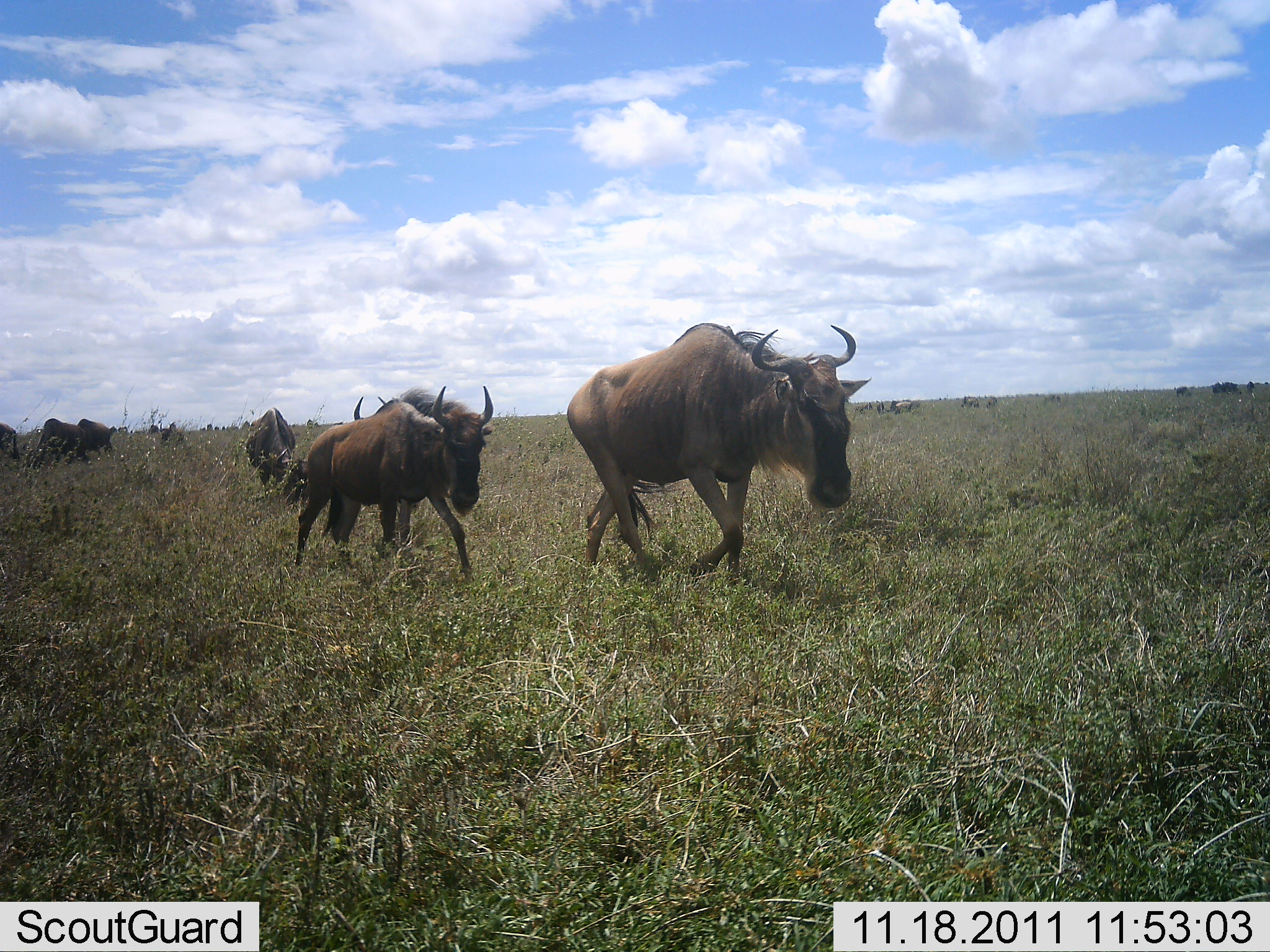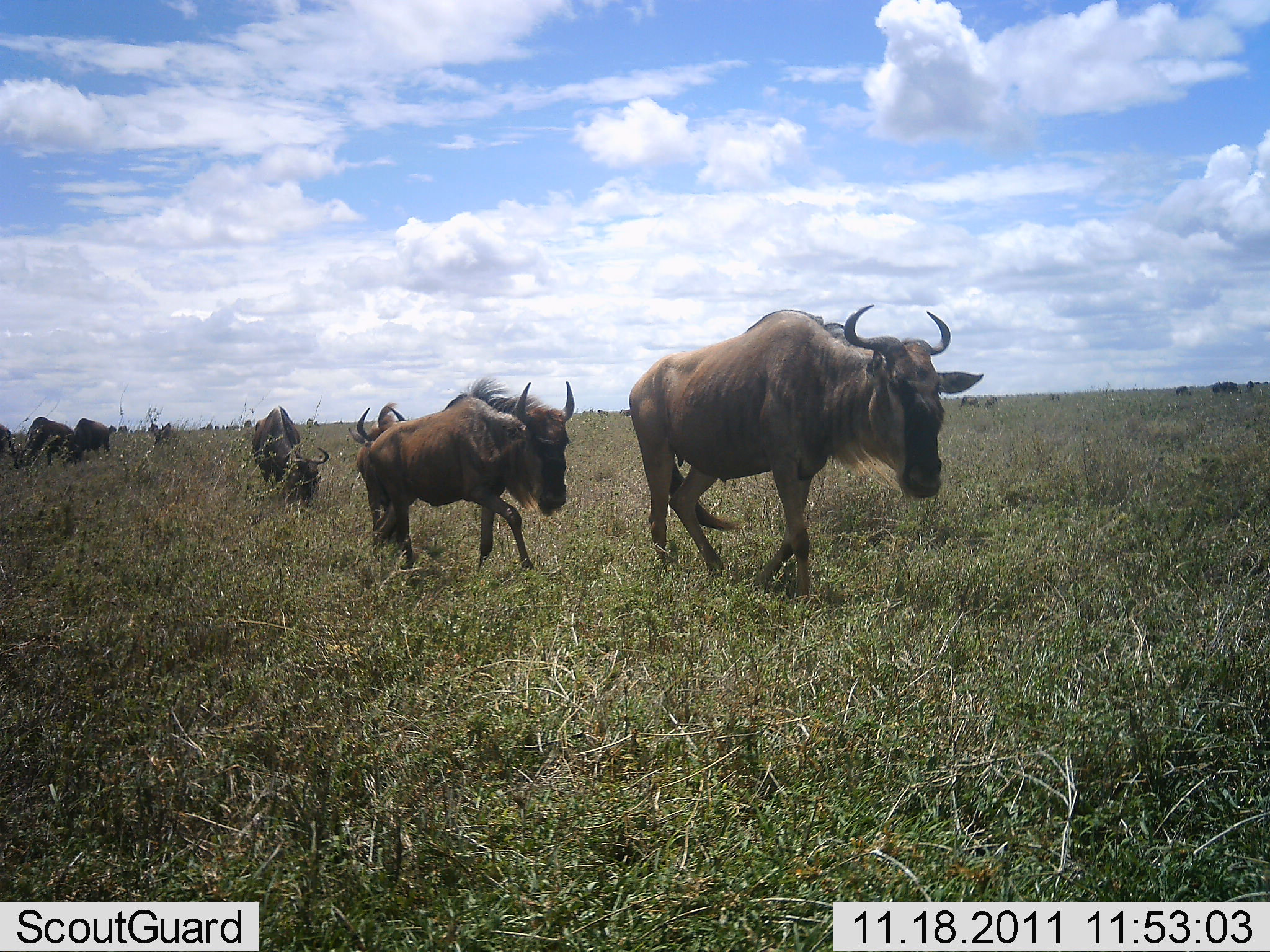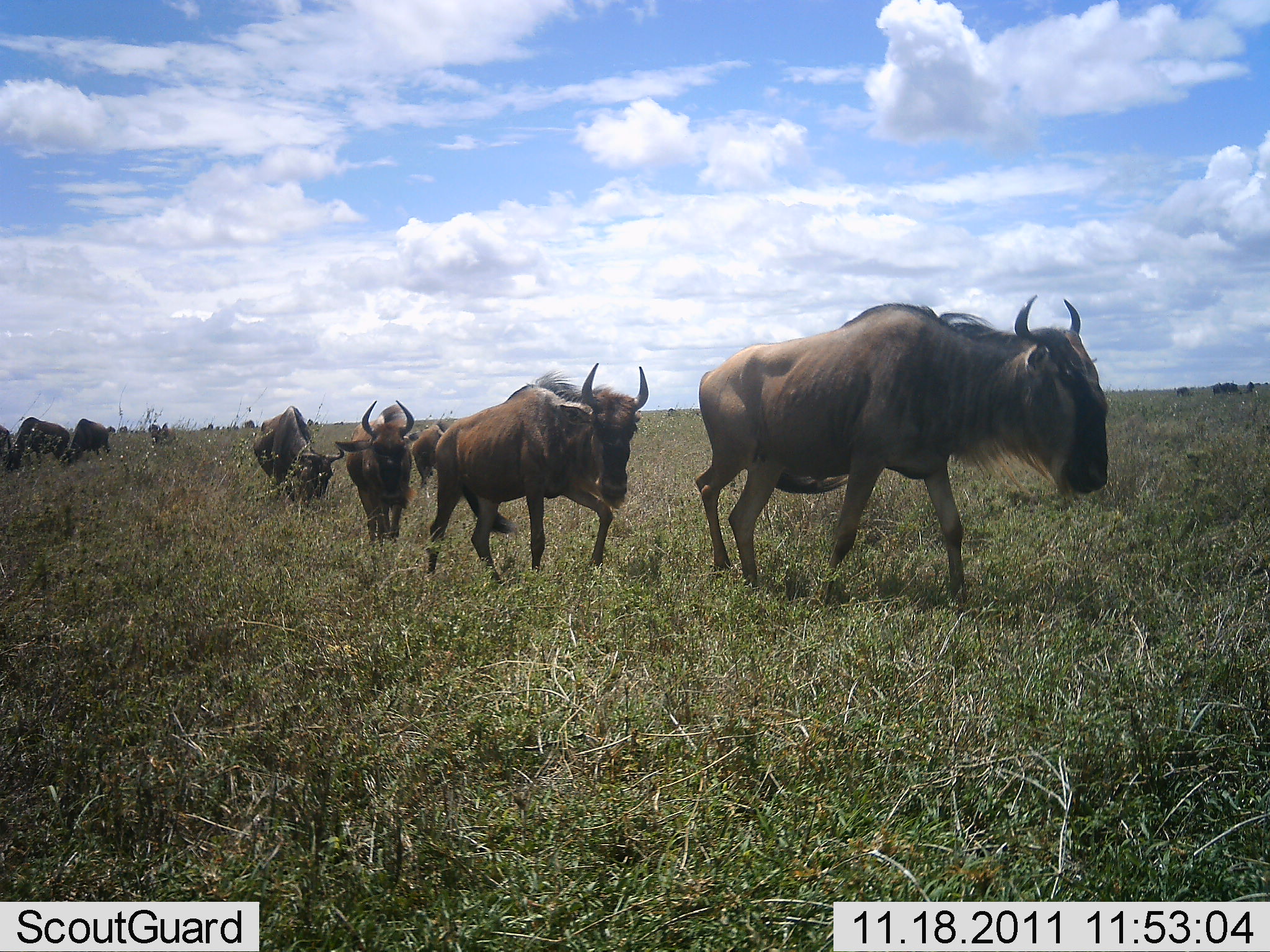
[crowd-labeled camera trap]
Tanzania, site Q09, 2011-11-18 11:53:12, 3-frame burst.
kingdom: Animalia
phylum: Chordata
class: Mammalia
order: Artiodactyla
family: Bovidae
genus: Connochaetes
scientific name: Connochaetes taurinus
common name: blue wildebeest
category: wildebeest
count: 10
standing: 23%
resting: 0%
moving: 100%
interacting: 0%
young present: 0%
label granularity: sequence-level